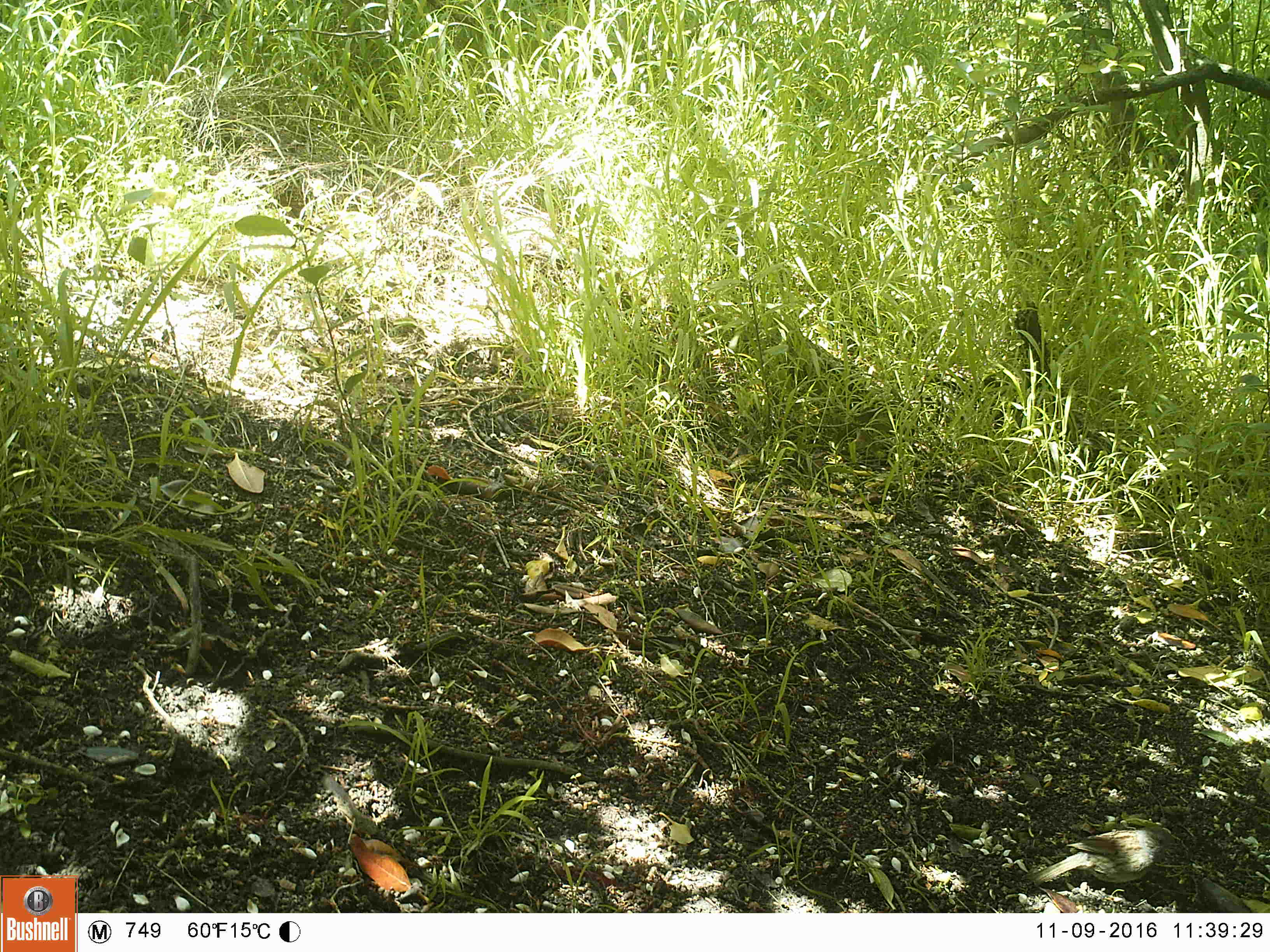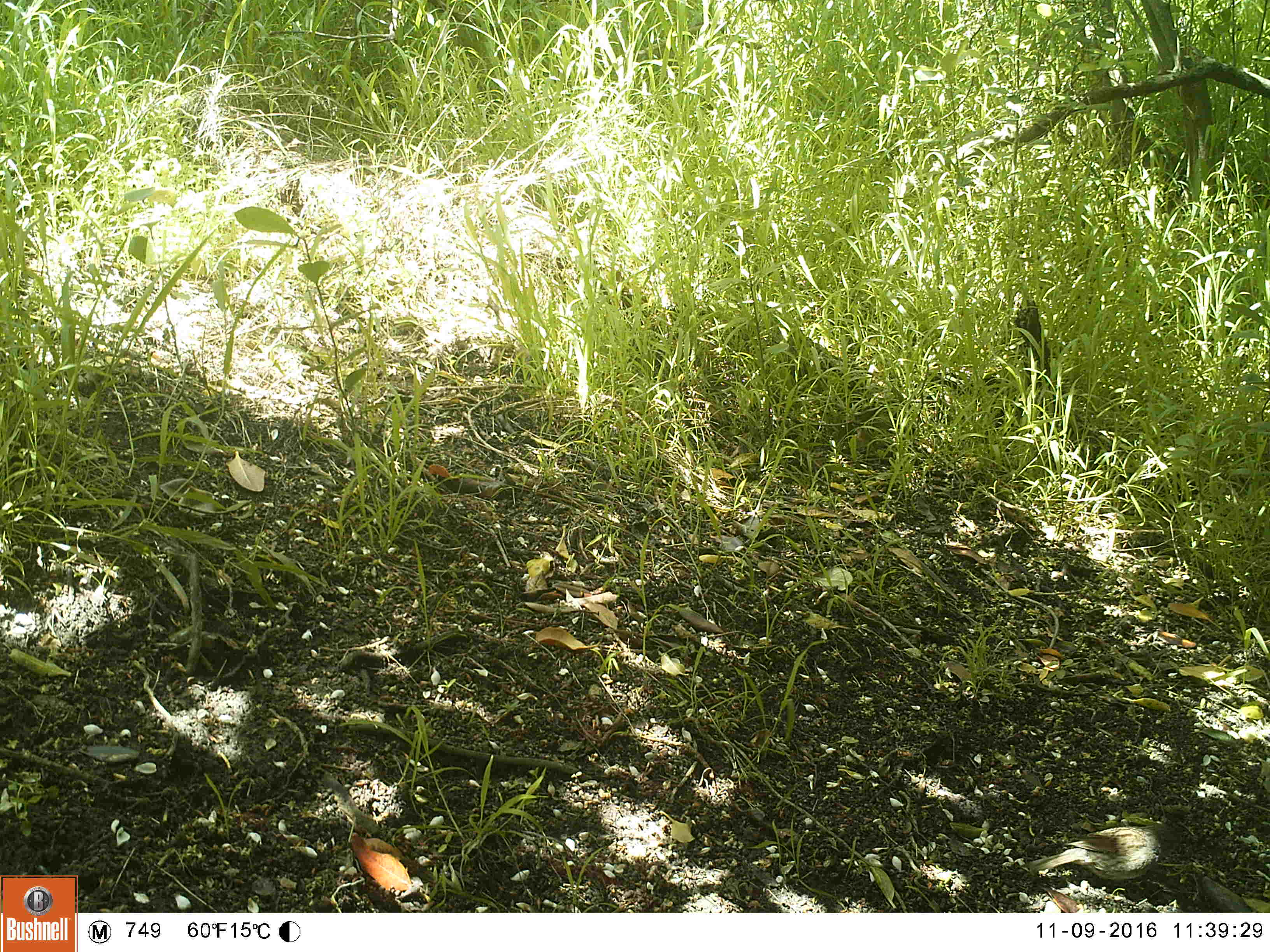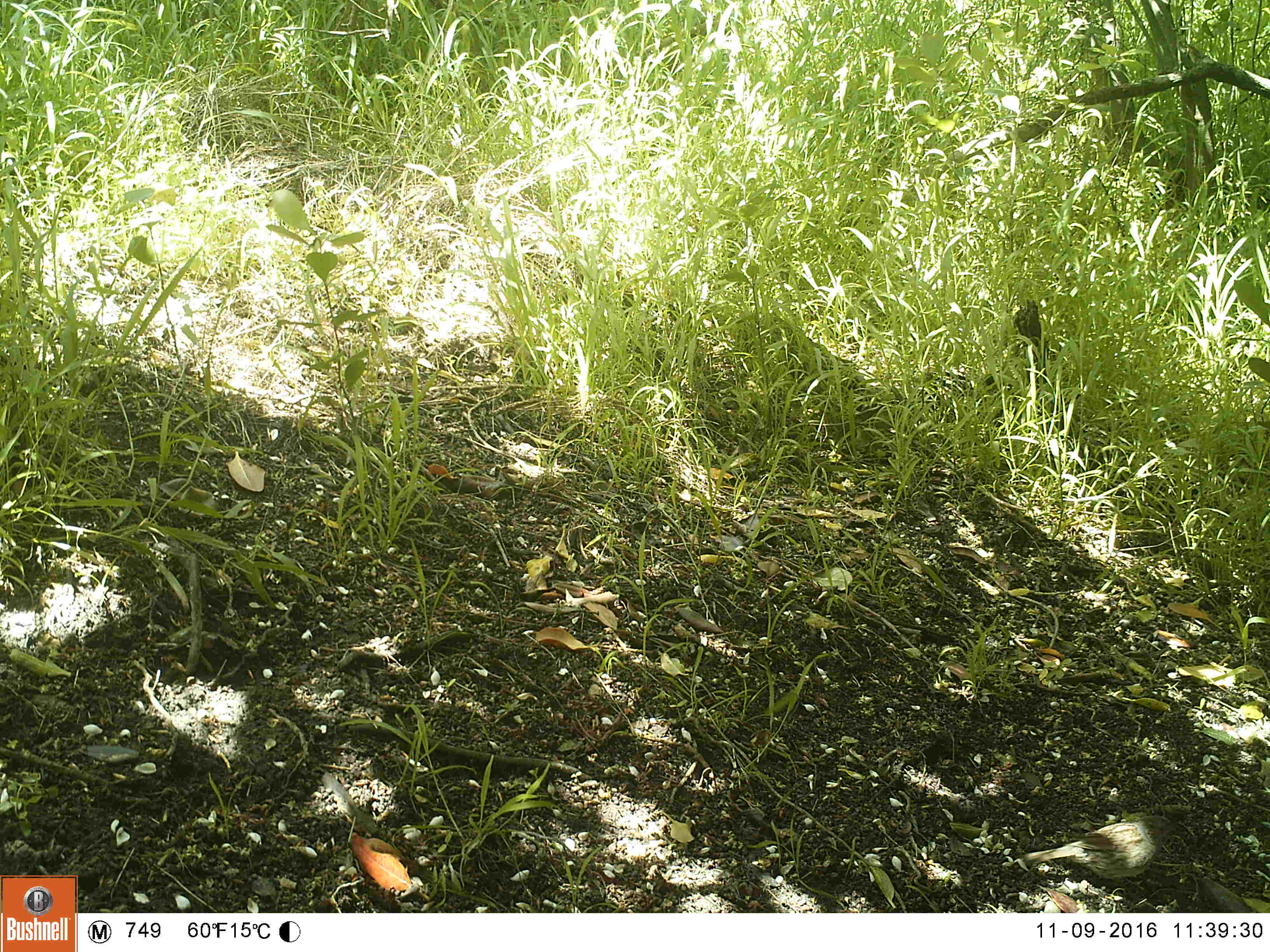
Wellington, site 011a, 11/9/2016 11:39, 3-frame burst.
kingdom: Animalia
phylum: Chordata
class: Aves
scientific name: Aves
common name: bird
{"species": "bird (Aves)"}